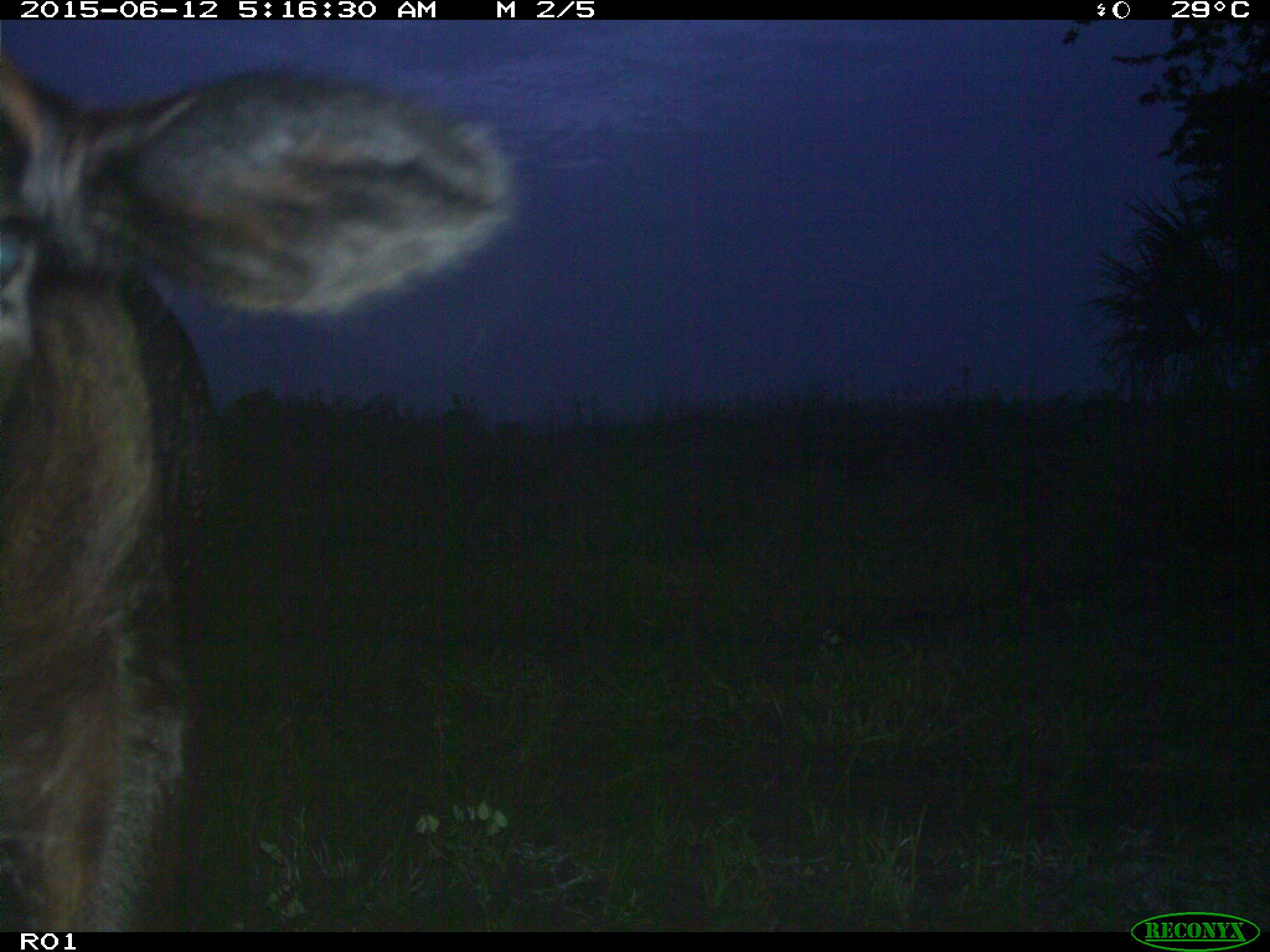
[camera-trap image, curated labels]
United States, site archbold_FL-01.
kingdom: Animalia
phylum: Chordata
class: Mammalia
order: Artiodactyla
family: Bovidae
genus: Bos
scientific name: Bos taurus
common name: domestic cow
Bos taurus (domestic cow).